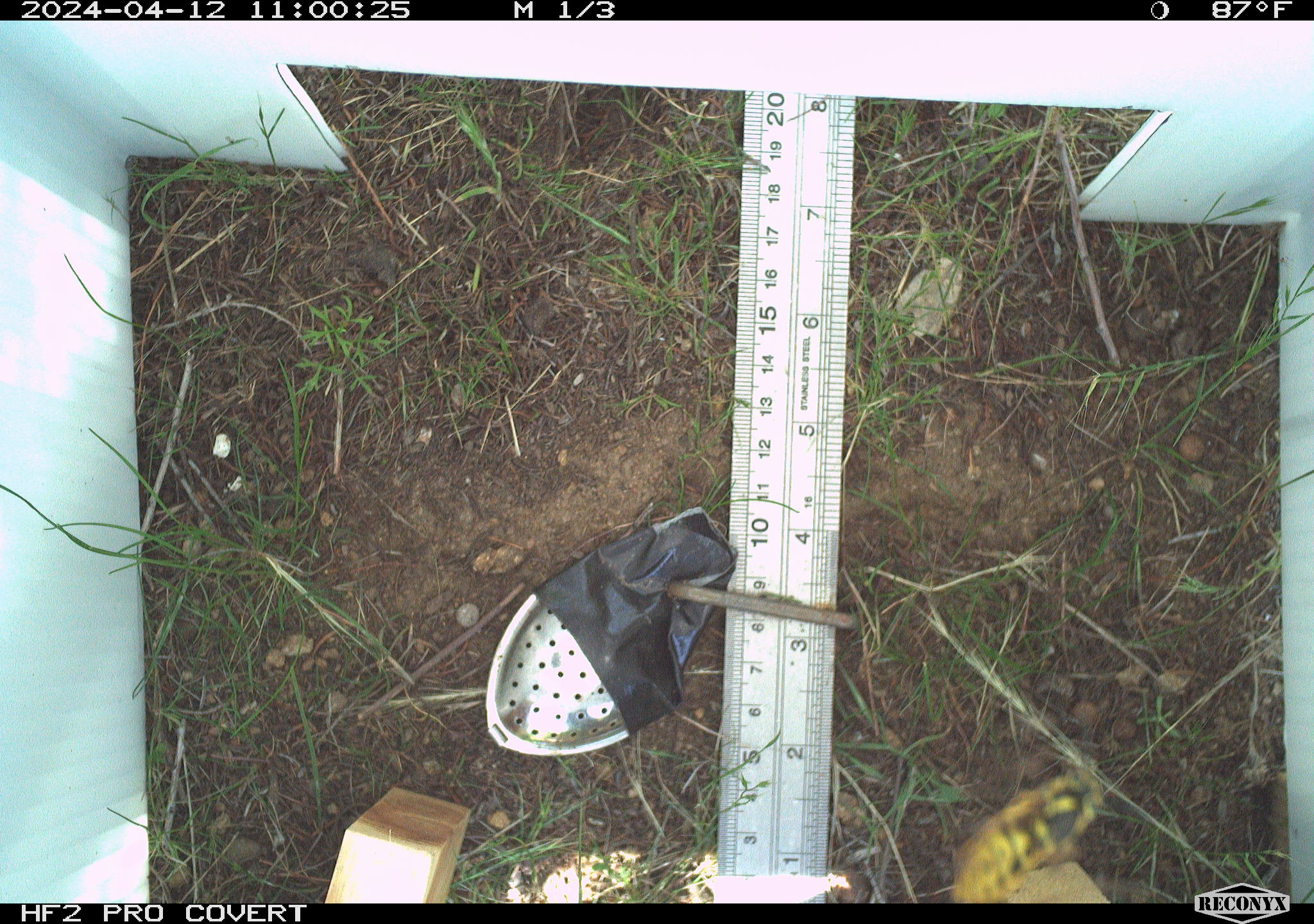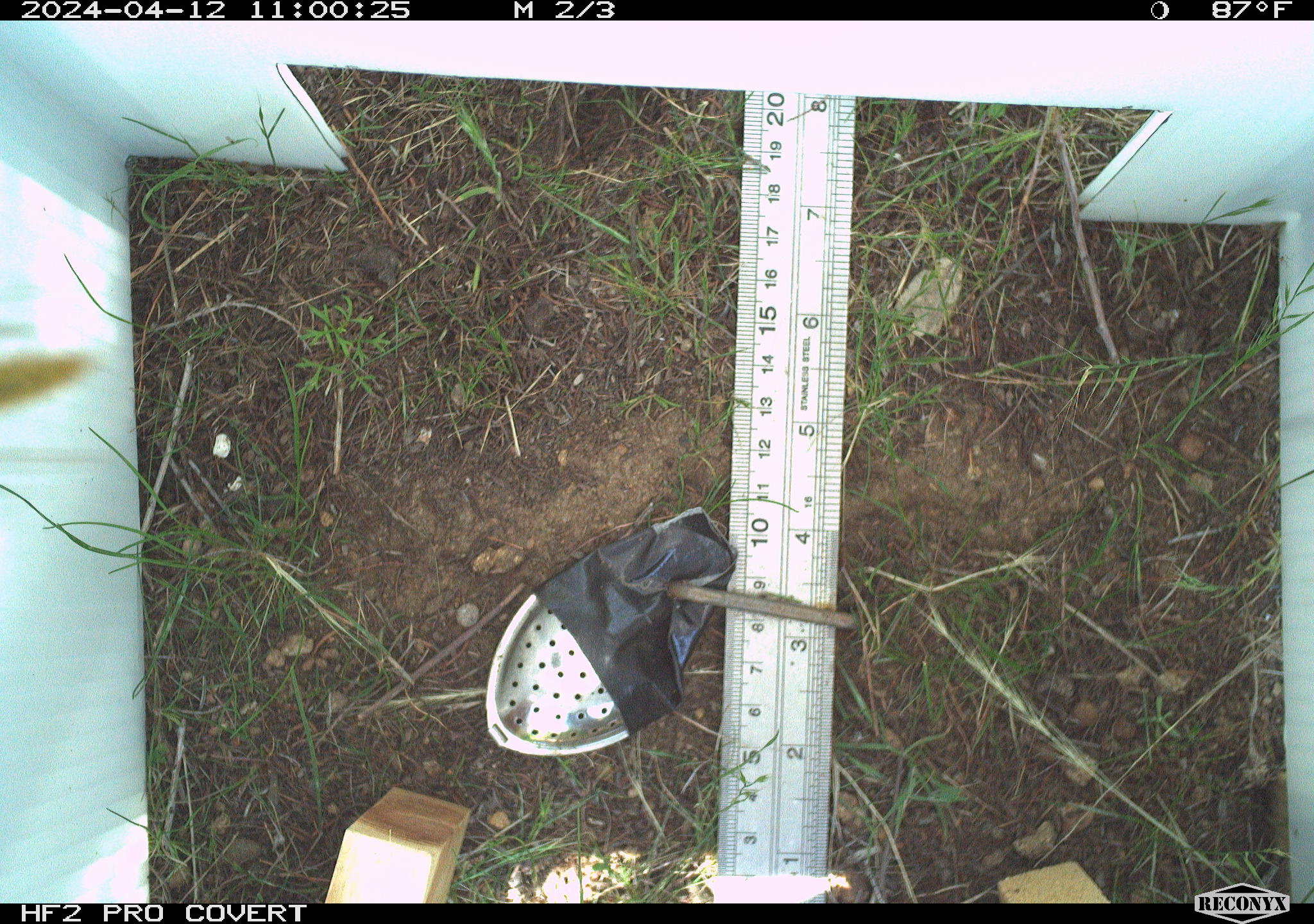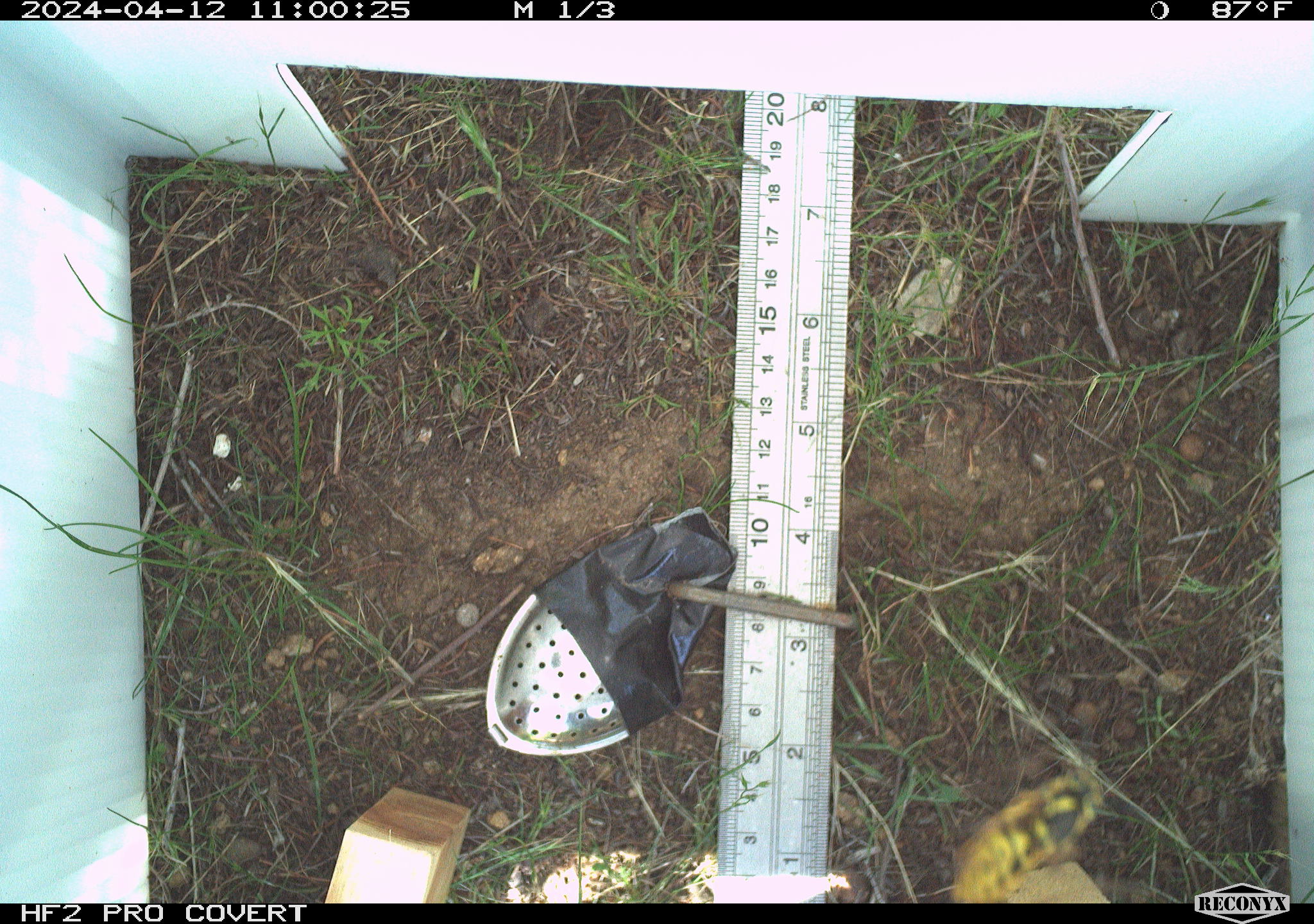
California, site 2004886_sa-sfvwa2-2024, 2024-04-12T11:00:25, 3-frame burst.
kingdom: Animalia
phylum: Arthropoda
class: Insecta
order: Hymenoptera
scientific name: Hymenoptera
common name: ants, bees, wasps, and sawflies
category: hymenoptera order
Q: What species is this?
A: Hymenoptera order (ants, bees, wasps, and sawflies) (Hymenoptera).